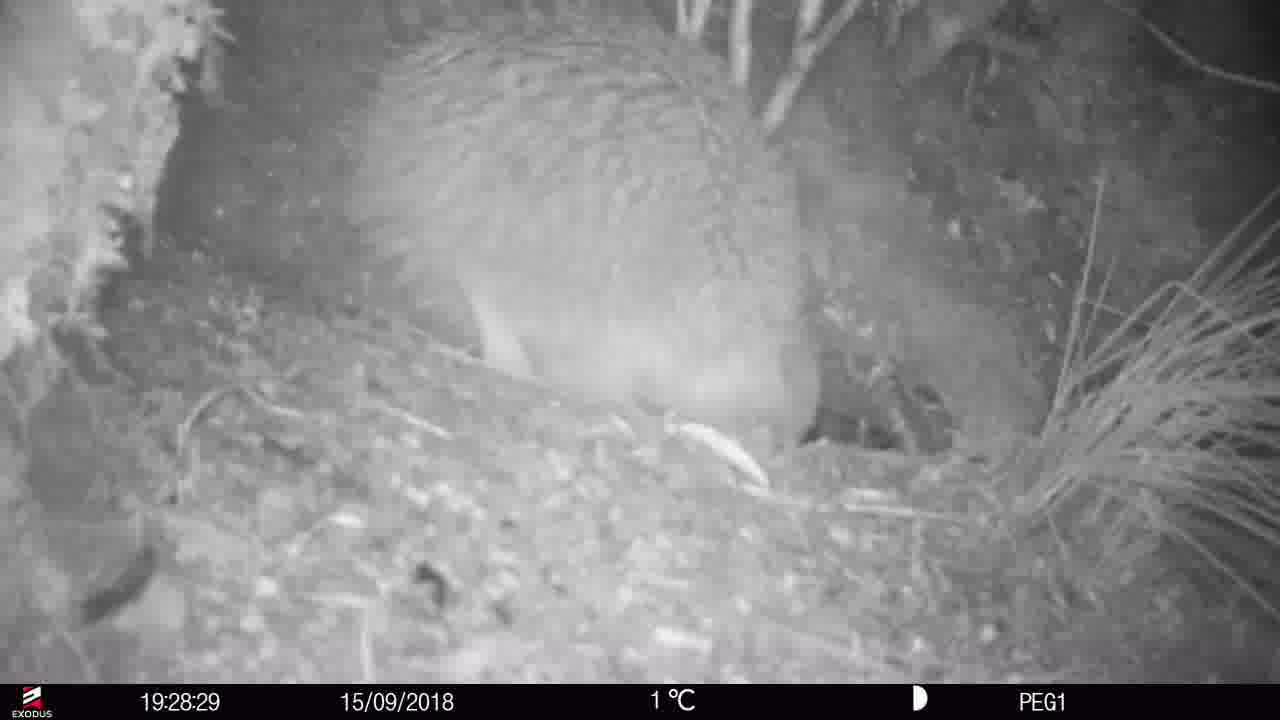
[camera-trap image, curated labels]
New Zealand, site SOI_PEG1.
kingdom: Animalia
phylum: Chordata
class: Aves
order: Apterygiformes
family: Apterygidae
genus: Apteryx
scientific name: Apteryx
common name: kiwi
Kiwi (Apteryx).